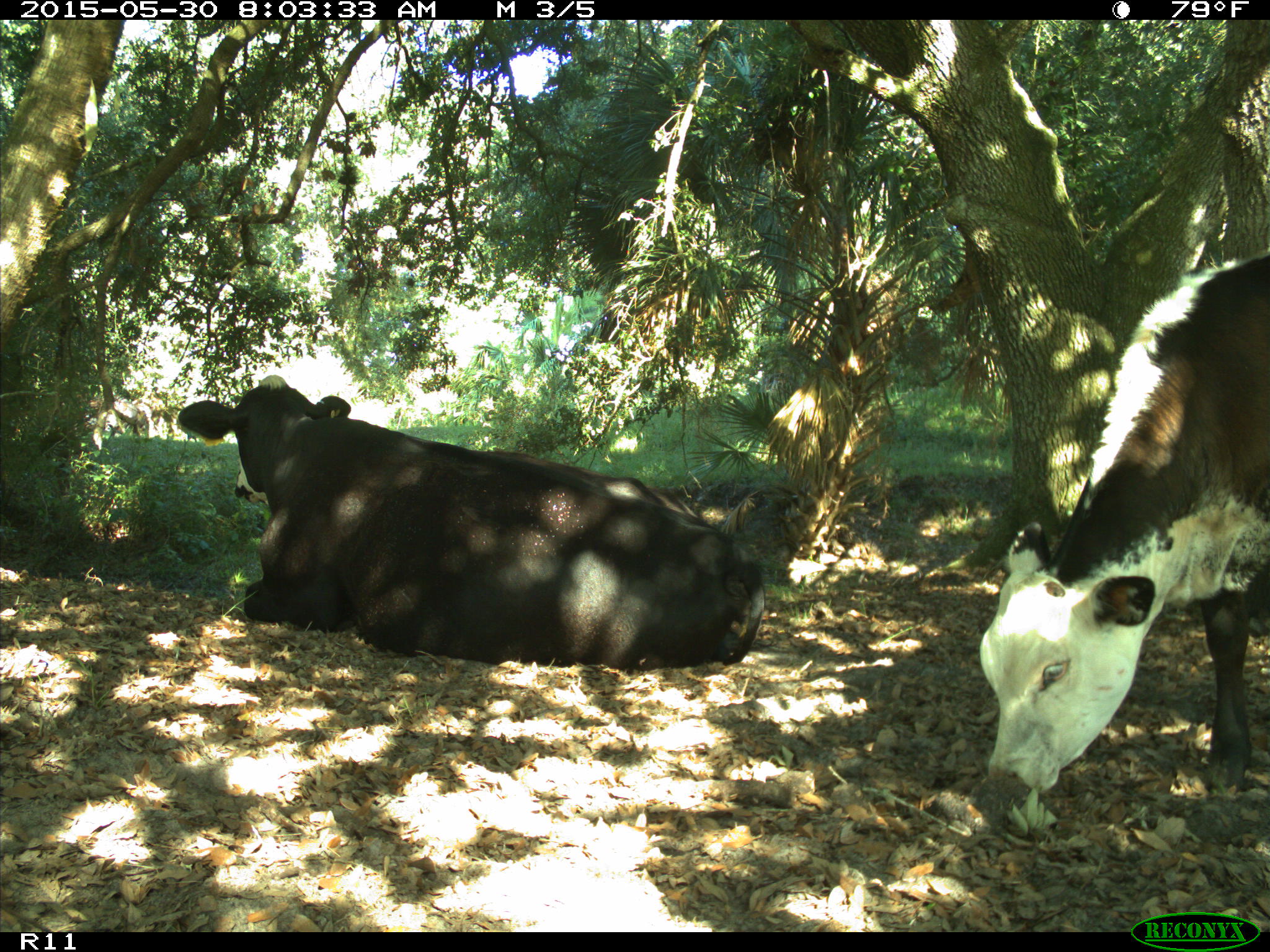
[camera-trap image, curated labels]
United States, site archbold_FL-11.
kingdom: Animalia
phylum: Chordata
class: Mammalia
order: Artiodactyla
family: Bovidae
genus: Bos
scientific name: Bos taurus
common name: domestic cow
Bos taurus (domestic cow).